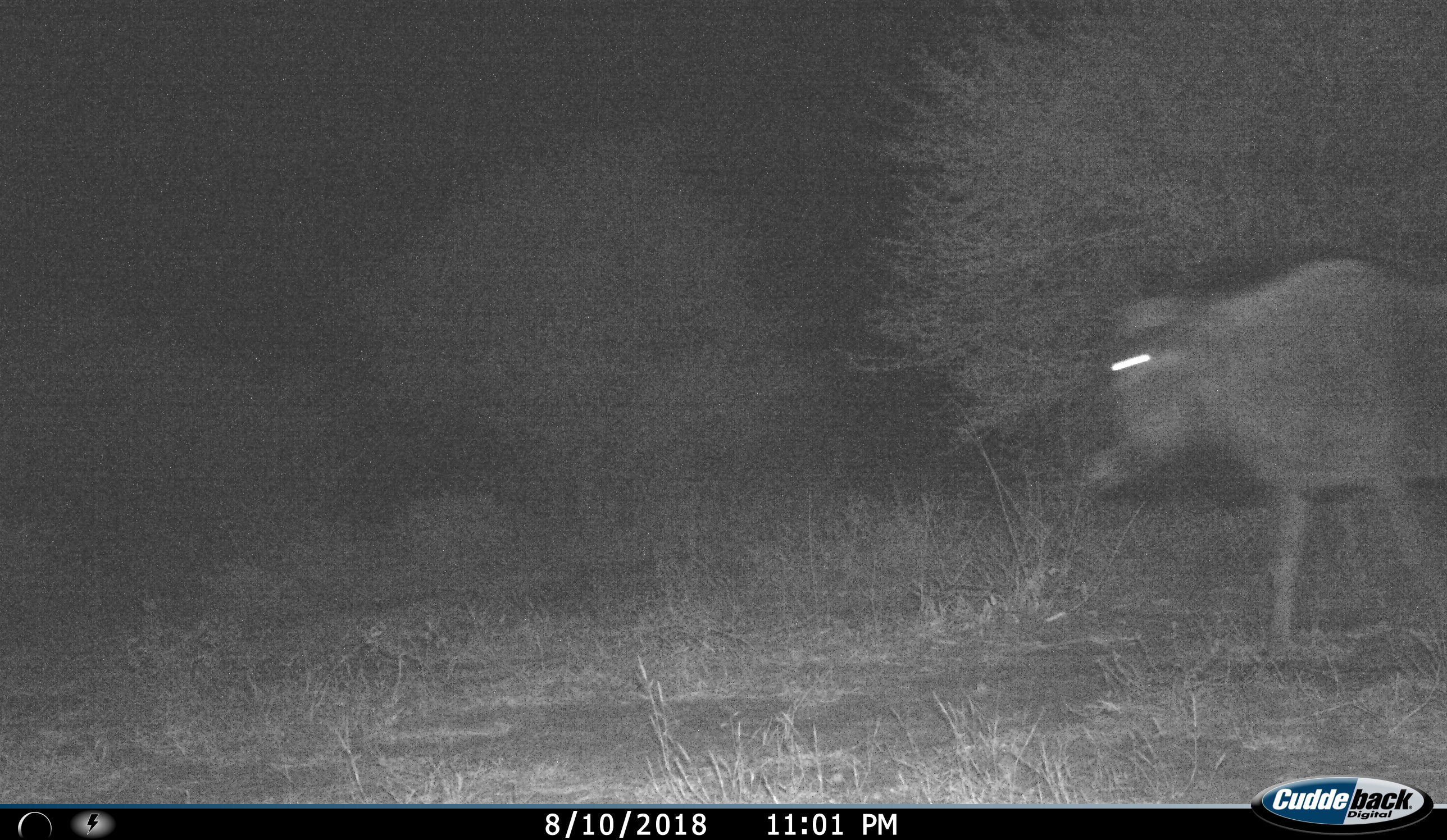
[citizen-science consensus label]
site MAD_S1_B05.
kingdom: Animalia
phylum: Chordata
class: Mammalia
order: Artiodactyla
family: Bovidae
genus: Connochaetes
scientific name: Connochaetes taurinus taurinus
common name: blue wildebeest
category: wildebeestblue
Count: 1.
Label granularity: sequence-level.